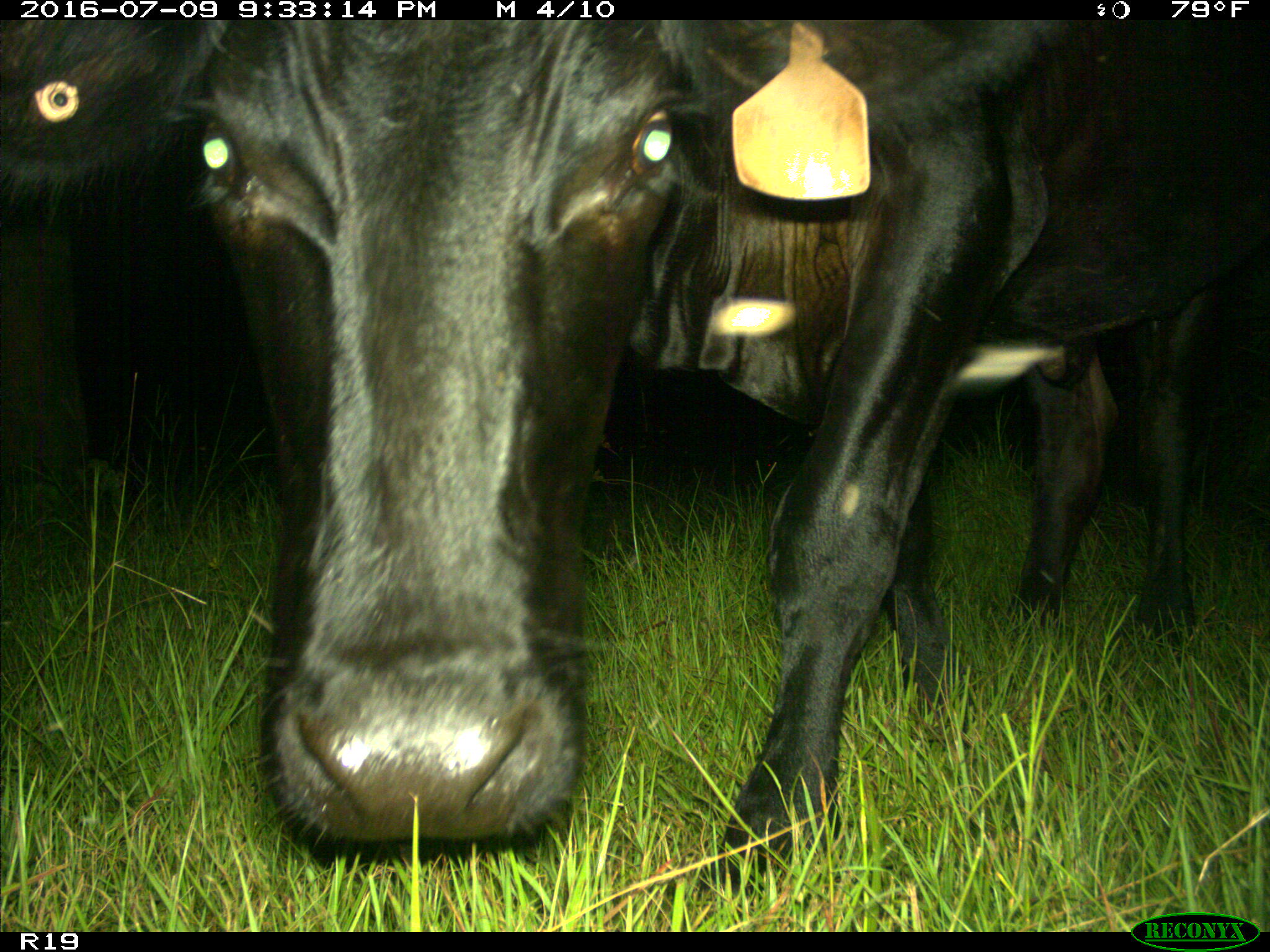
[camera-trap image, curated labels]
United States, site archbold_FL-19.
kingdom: Animalia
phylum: Chordata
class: Mammalia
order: Artiodactyla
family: Bovidae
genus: Bos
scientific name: Bos taurus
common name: domestic cow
Bos taurus (domestic cow).